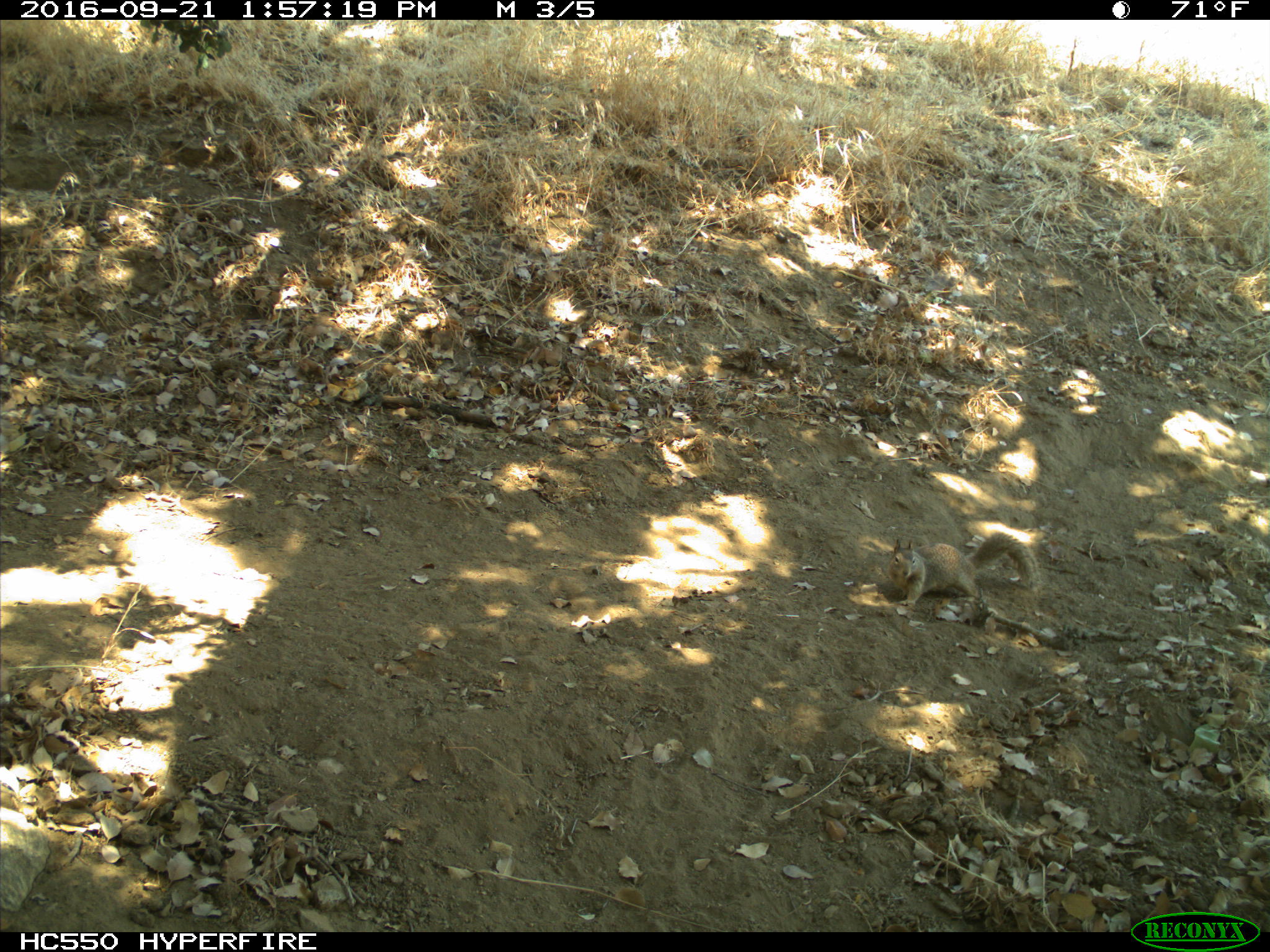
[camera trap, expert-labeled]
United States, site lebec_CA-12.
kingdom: Animalia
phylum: Chordata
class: Mammalia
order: Rodentia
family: Sciuridae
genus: Otospermophilus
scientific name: Otospermophilus beecheyi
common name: california ground squirrel